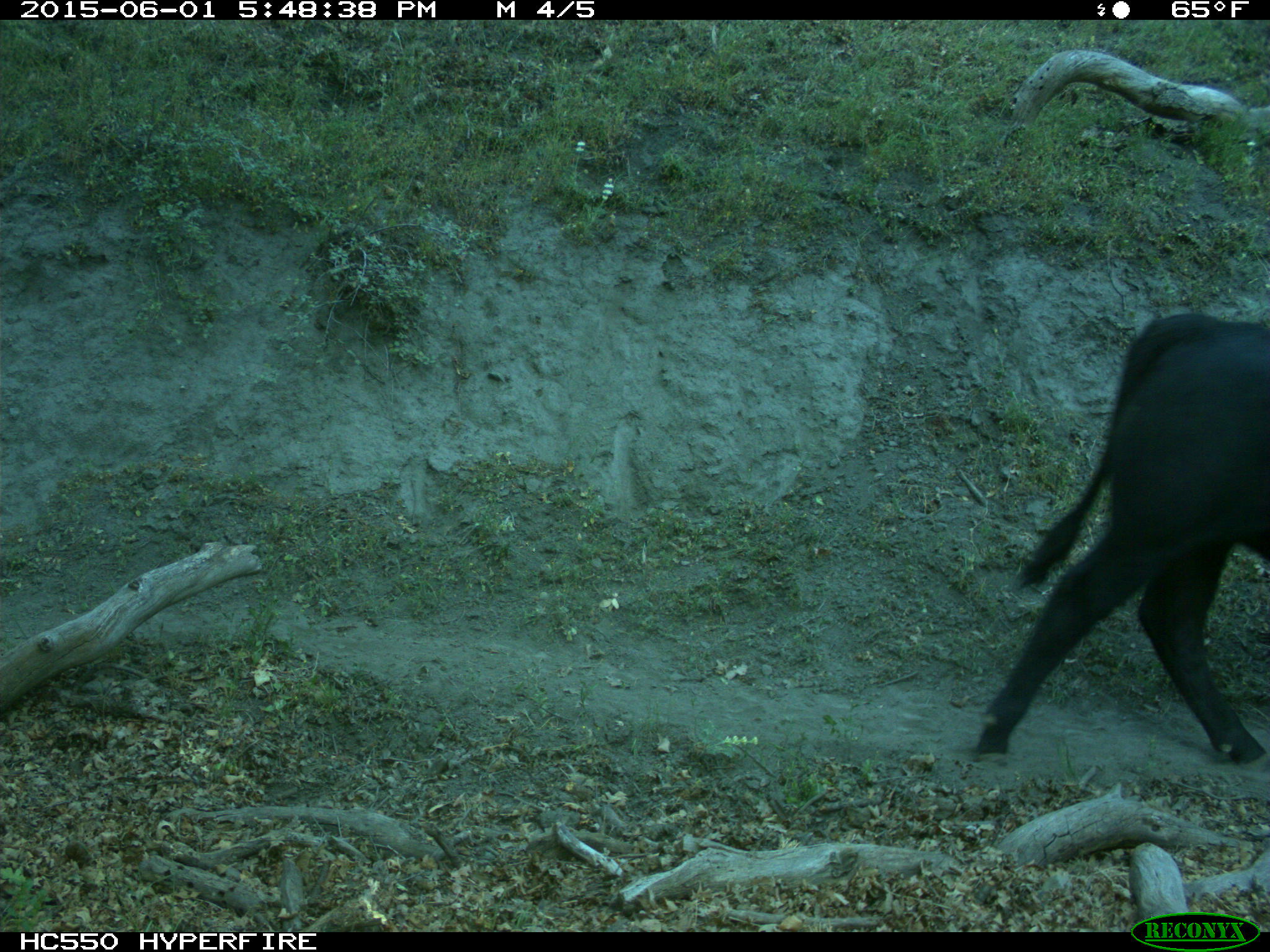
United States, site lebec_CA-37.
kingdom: Animalia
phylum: Chordata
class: Mammalia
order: Artiodactyla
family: Bovidae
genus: Bos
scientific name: Bos taurus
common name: domestic cow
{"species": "Bos taurus (domestic cow)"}